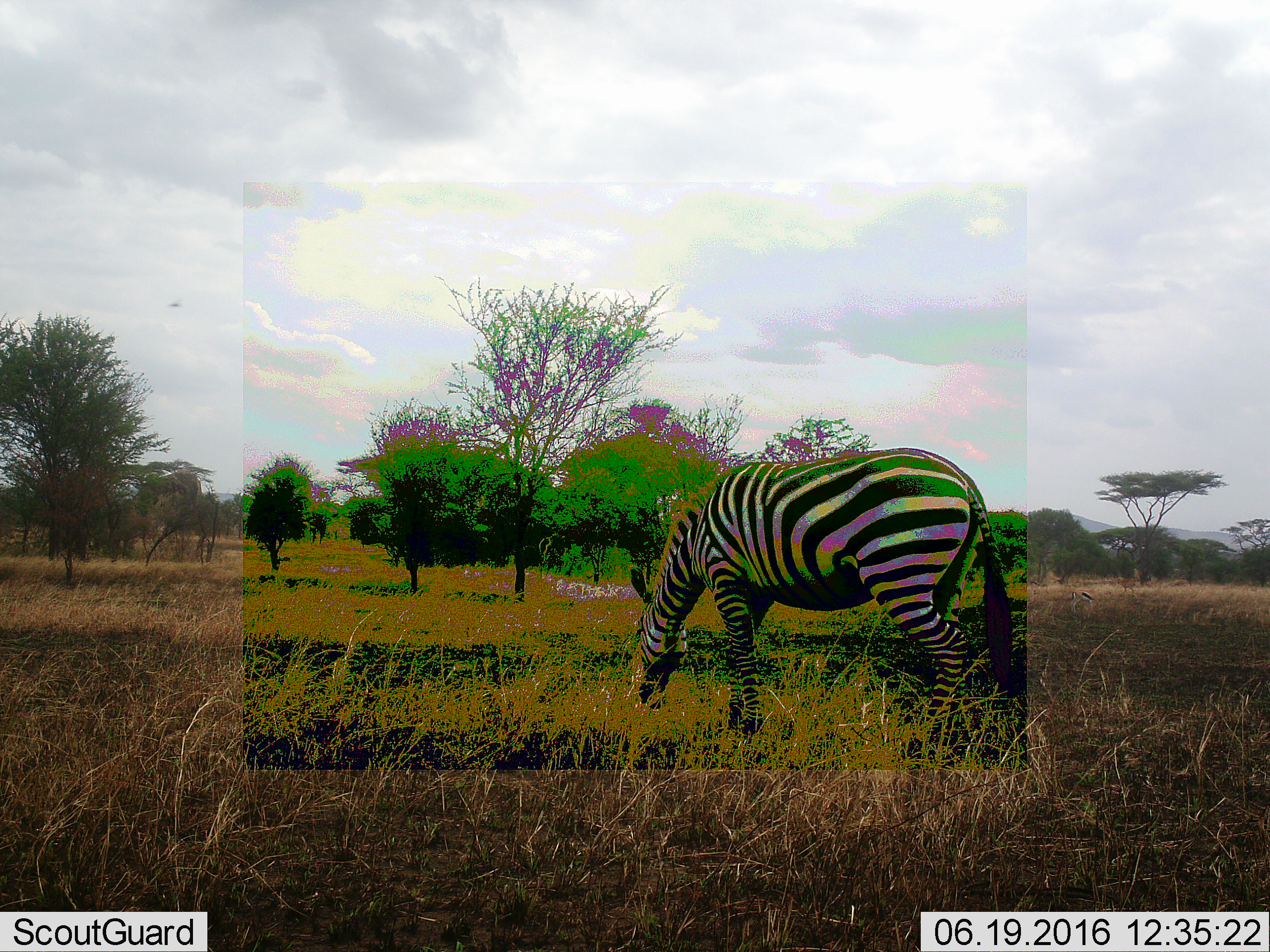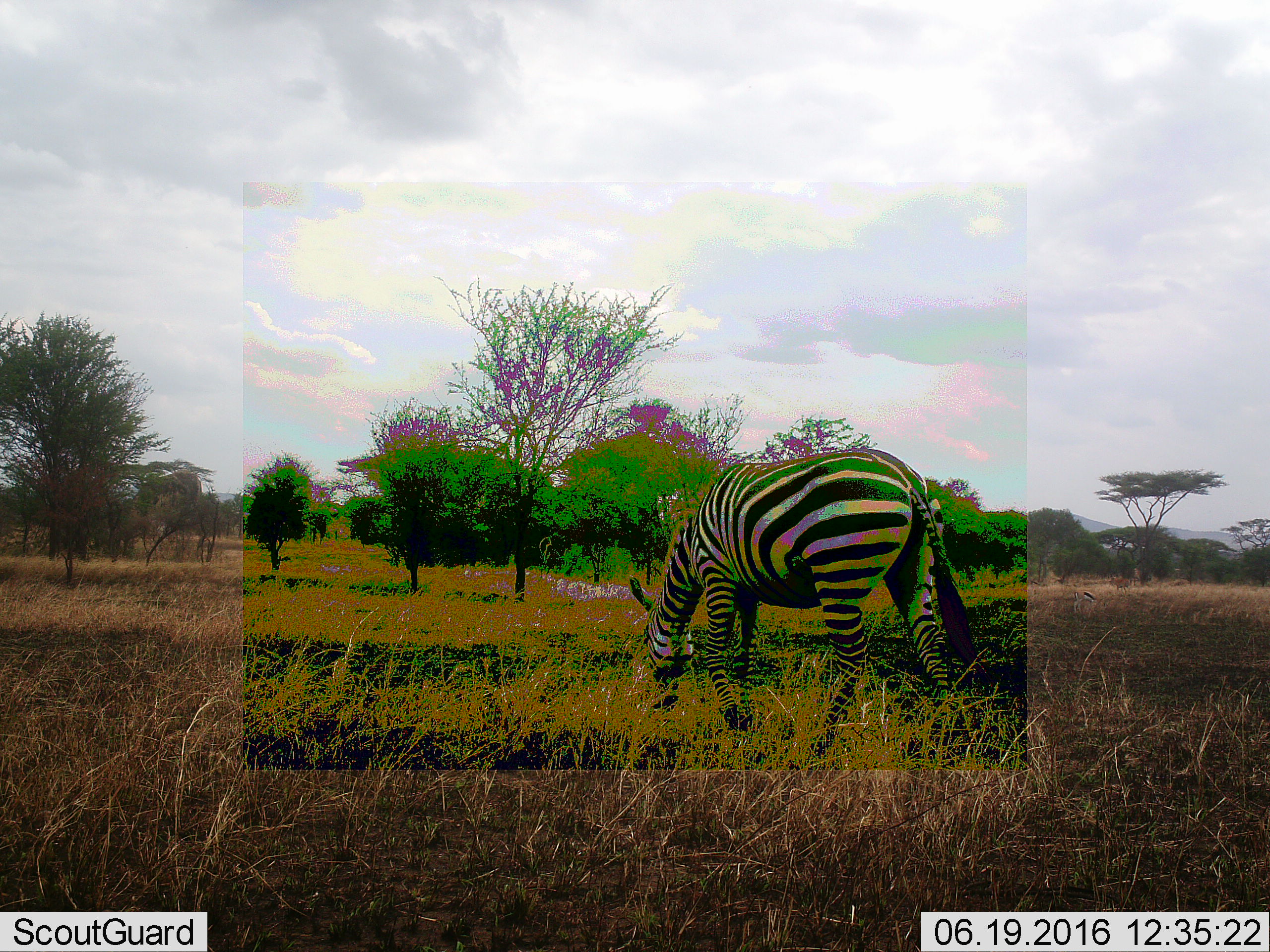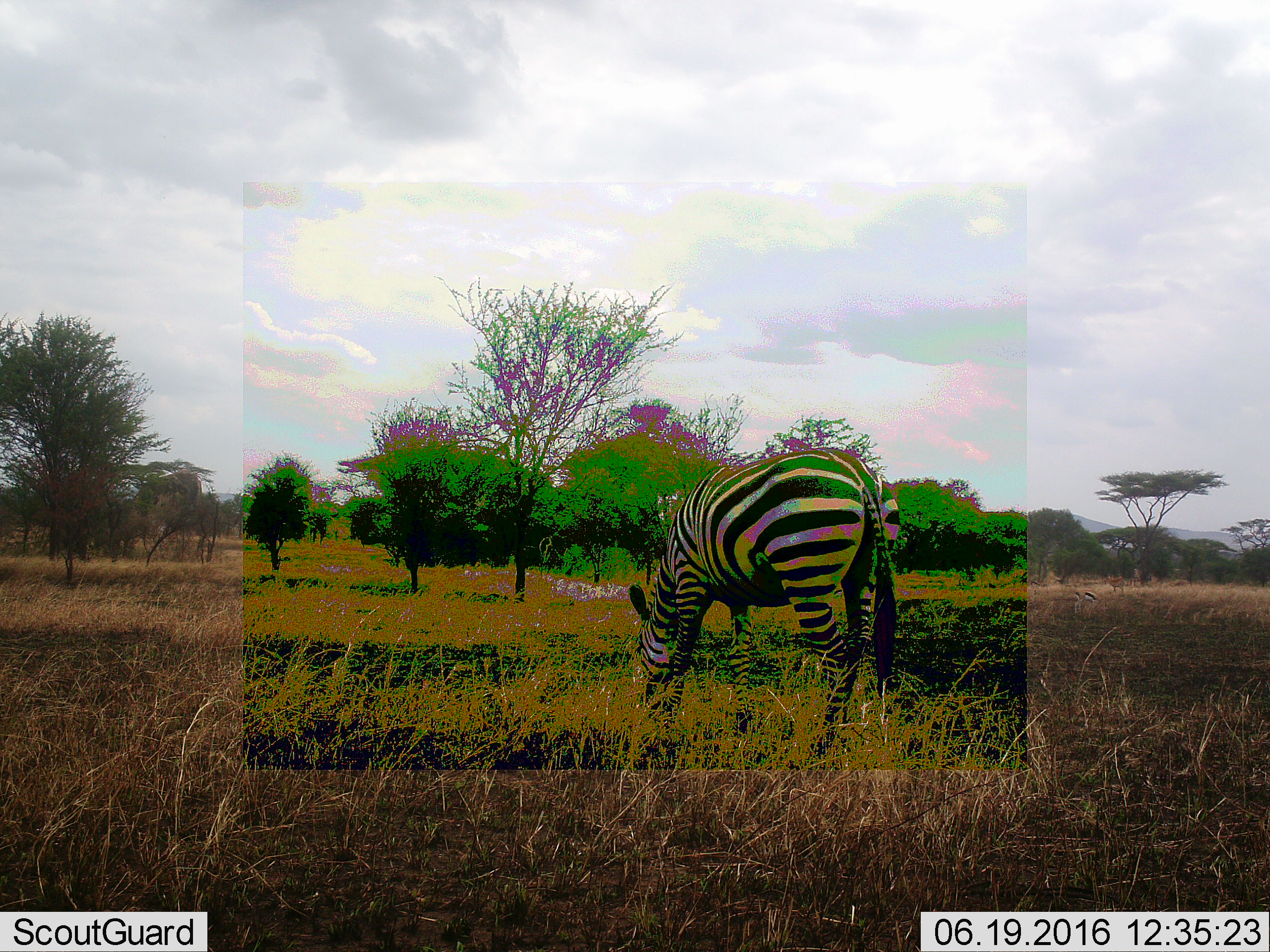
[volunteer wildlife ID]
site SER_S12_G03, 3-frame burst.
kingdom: Animalia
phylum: Chordata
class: Mammalia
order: Perissodactyla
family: Equidae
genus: Equus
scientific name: Equus quagga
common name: plains zebra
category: zebraplains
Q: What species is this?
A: Zebraplains (plains zebra) (Equus quagga).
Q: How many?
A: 1.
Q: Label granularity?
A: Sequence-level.